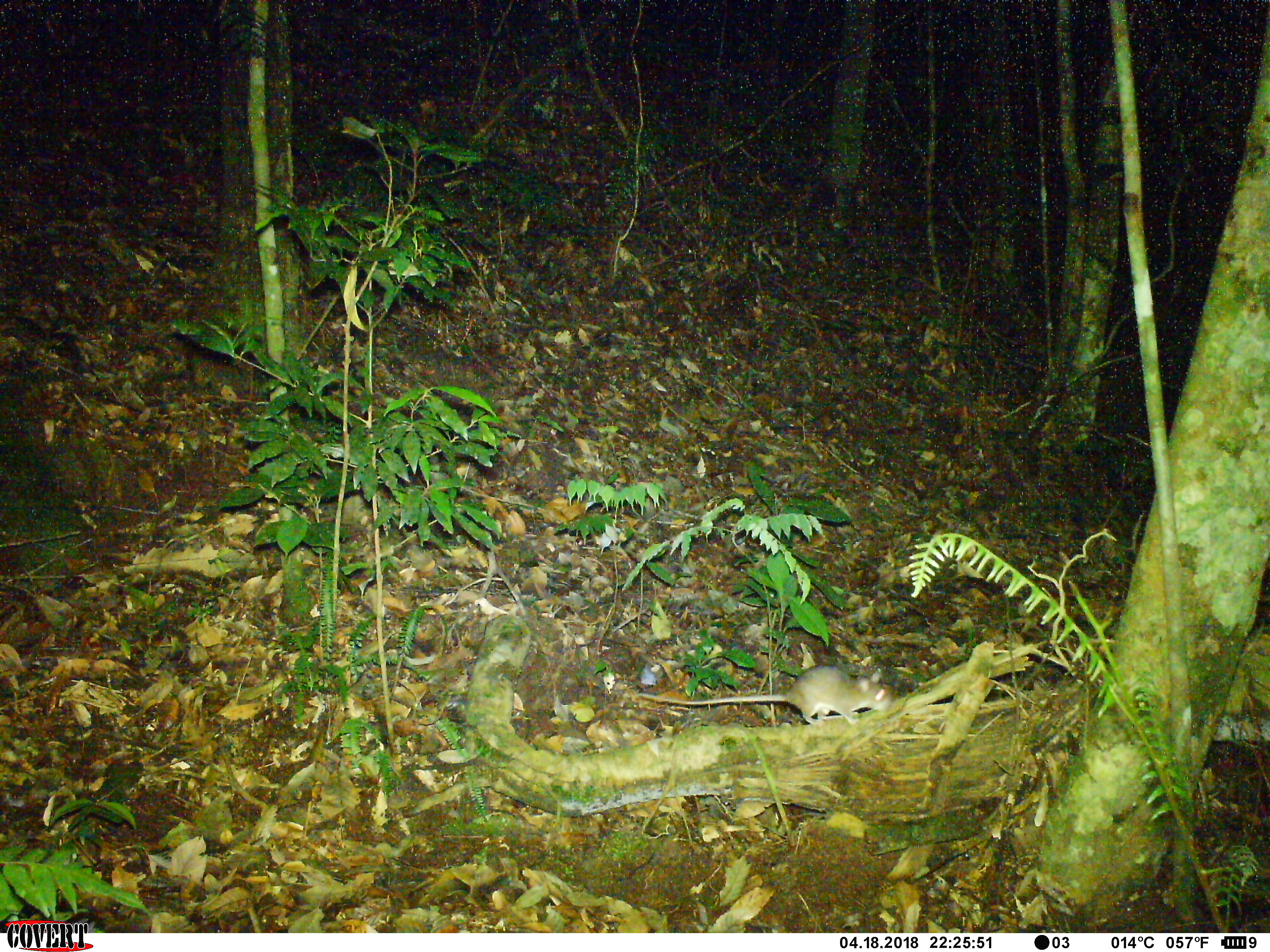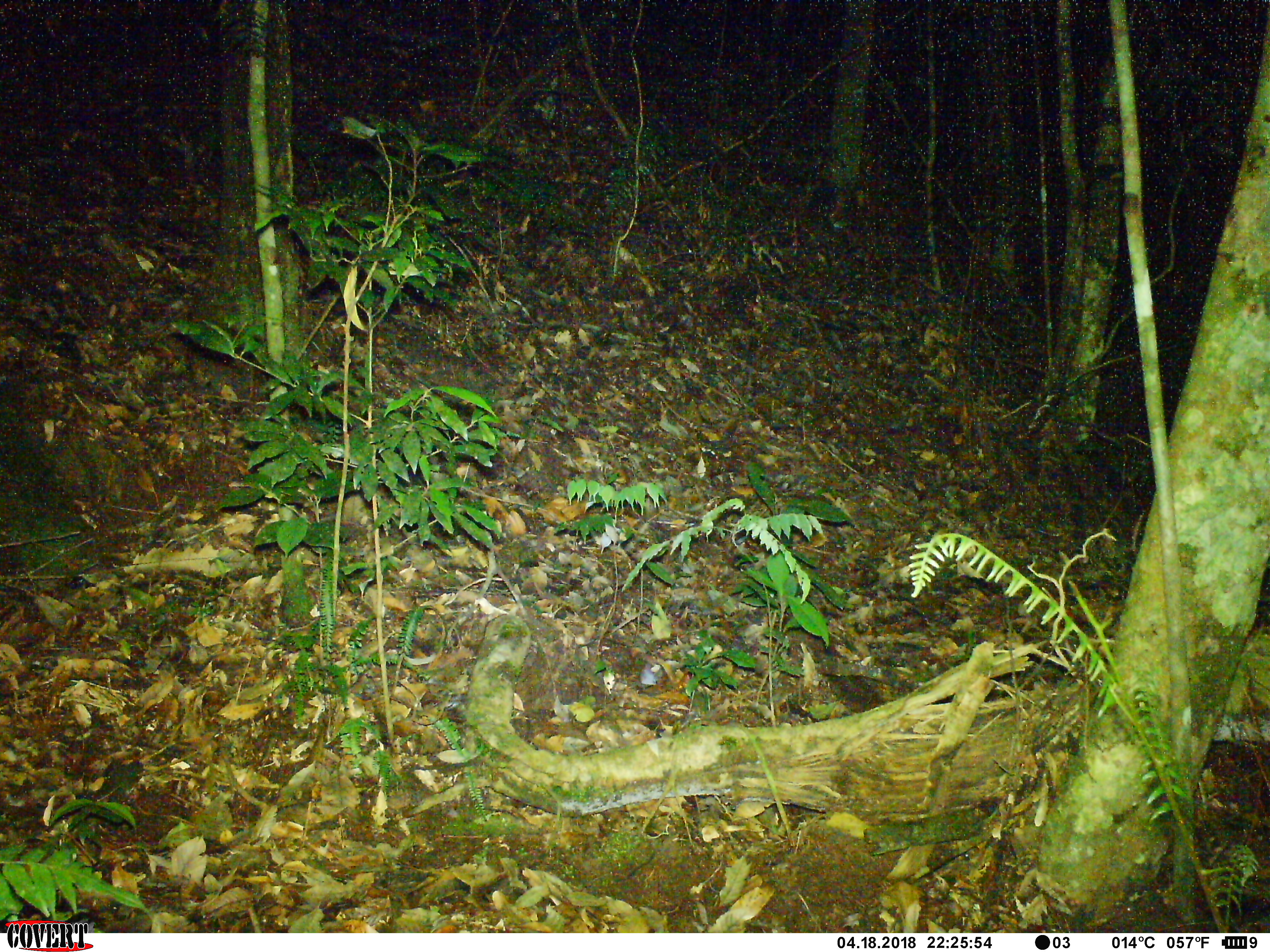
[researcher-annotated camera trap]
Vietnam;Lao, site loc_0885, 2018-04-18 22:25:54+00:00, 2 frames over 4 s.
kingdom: Animalia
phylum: Chordata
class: Mammalia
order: Rodentia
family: Muridae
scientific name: Muridae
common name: old-world mice and rats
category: unidentified murid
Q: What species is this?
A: Unidentified murid (old-world mice and rats) (Muridae).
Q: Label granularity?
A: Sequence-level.